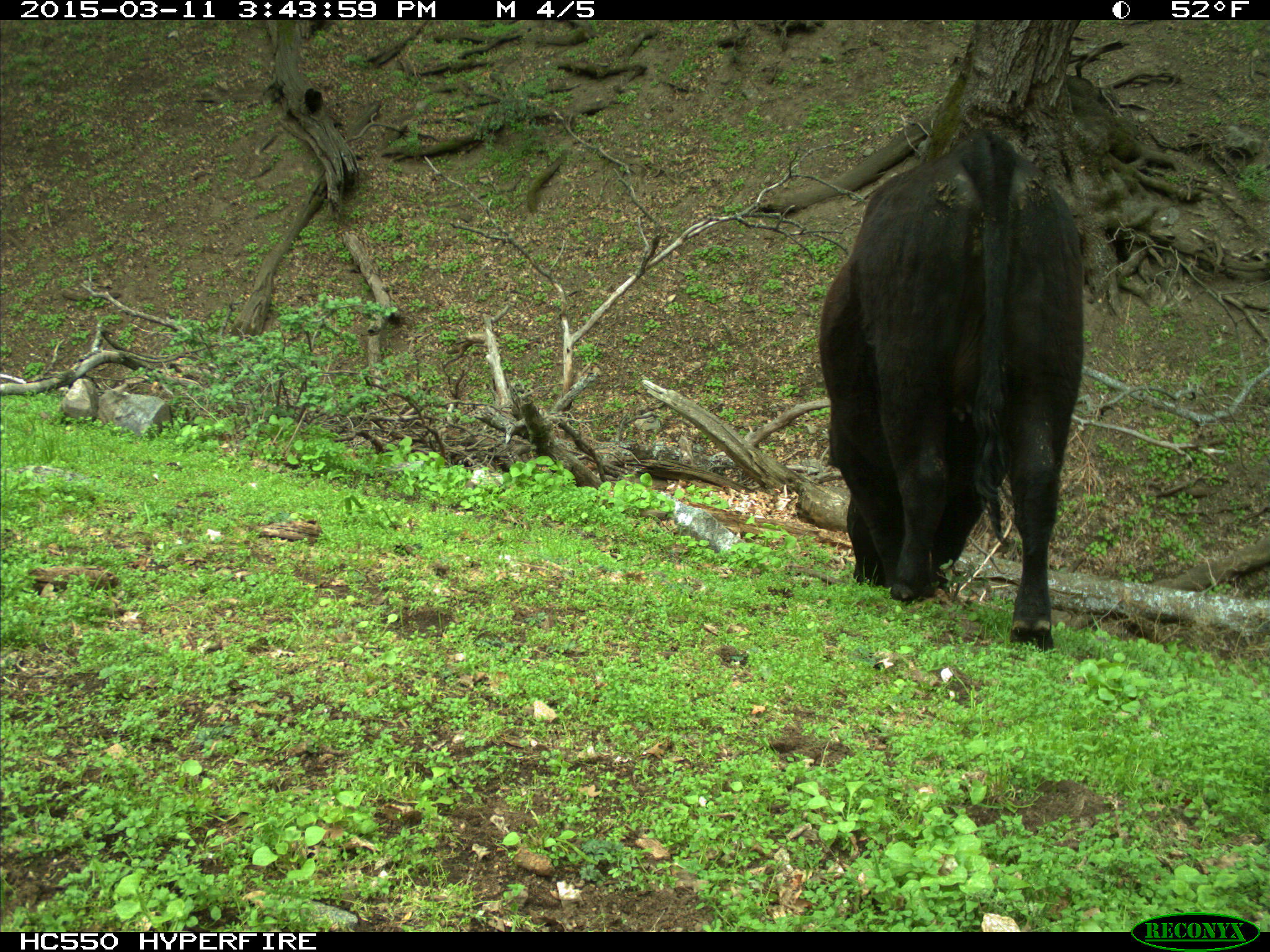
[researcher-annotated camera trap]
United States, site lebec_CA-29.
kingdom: Animalia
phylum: Chordata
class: Mammalia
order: Artiodactyla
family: Bovidae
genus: Bos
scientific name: Bos taurus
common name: domestic cow